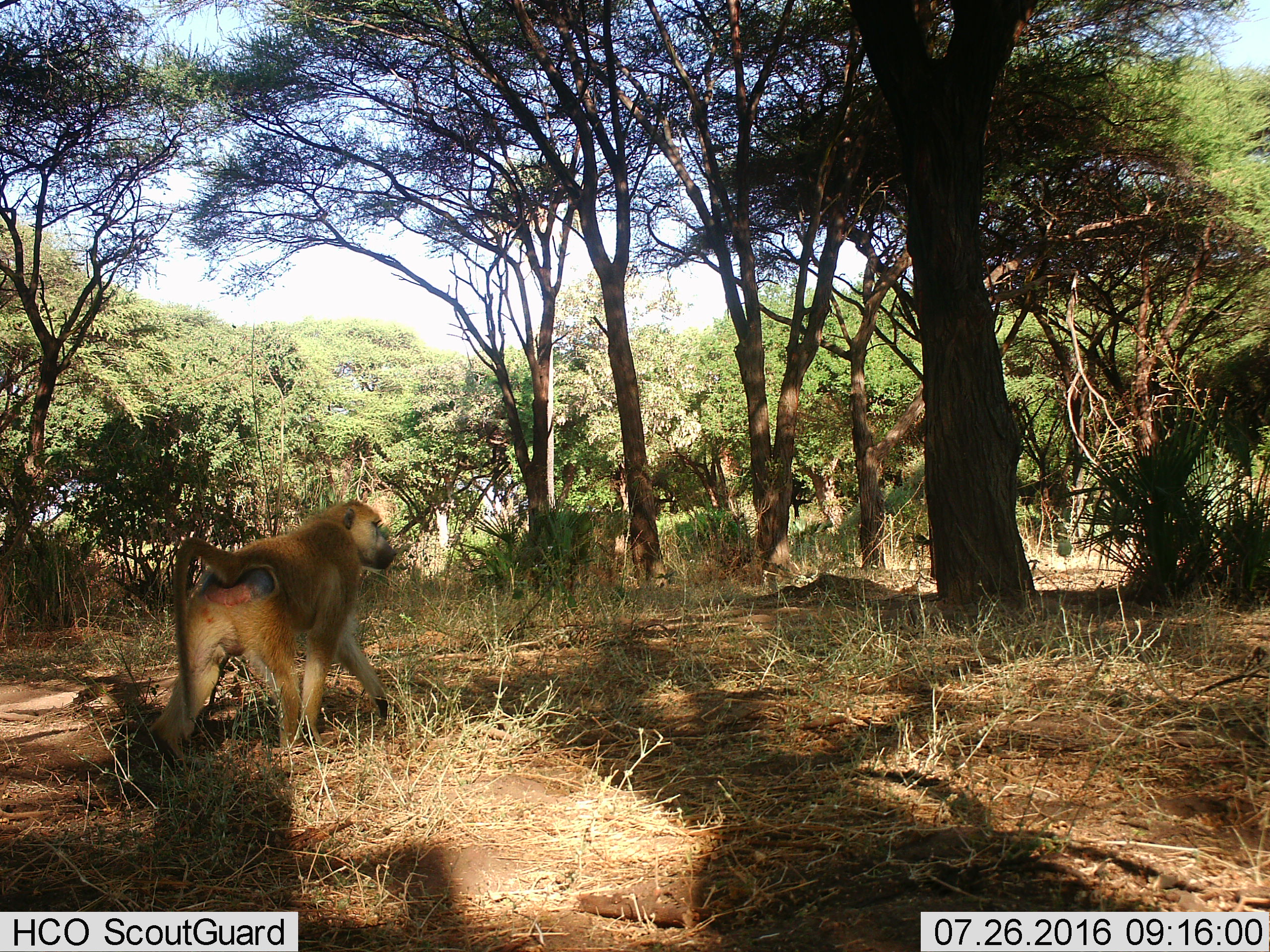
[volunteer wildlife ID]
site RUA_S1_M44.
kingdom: Animalia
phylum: Chordata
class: Mammalia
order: Primates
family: Cercopithecidae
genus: Papio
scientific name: Papio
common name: baboon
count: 1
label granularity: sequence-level